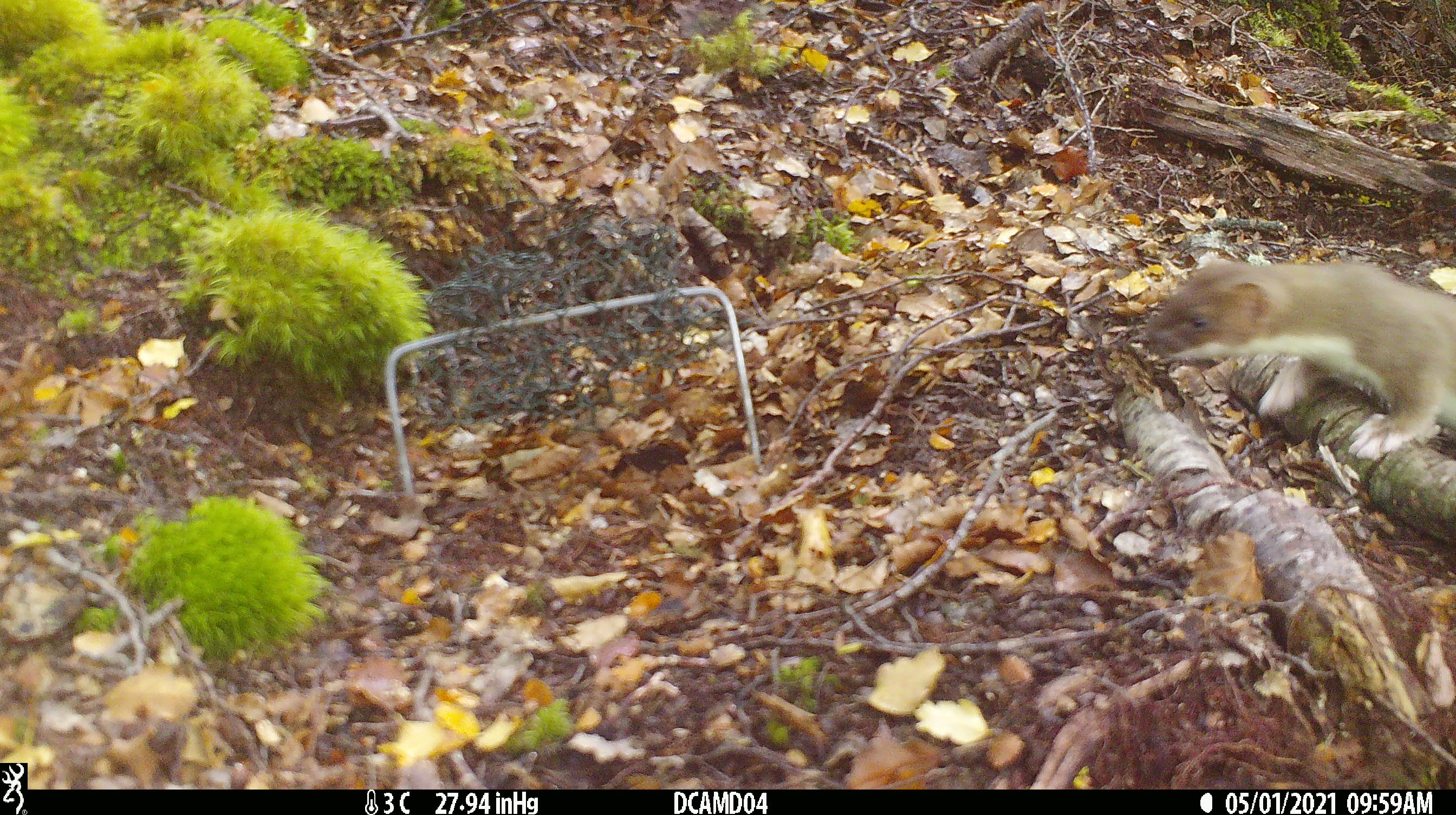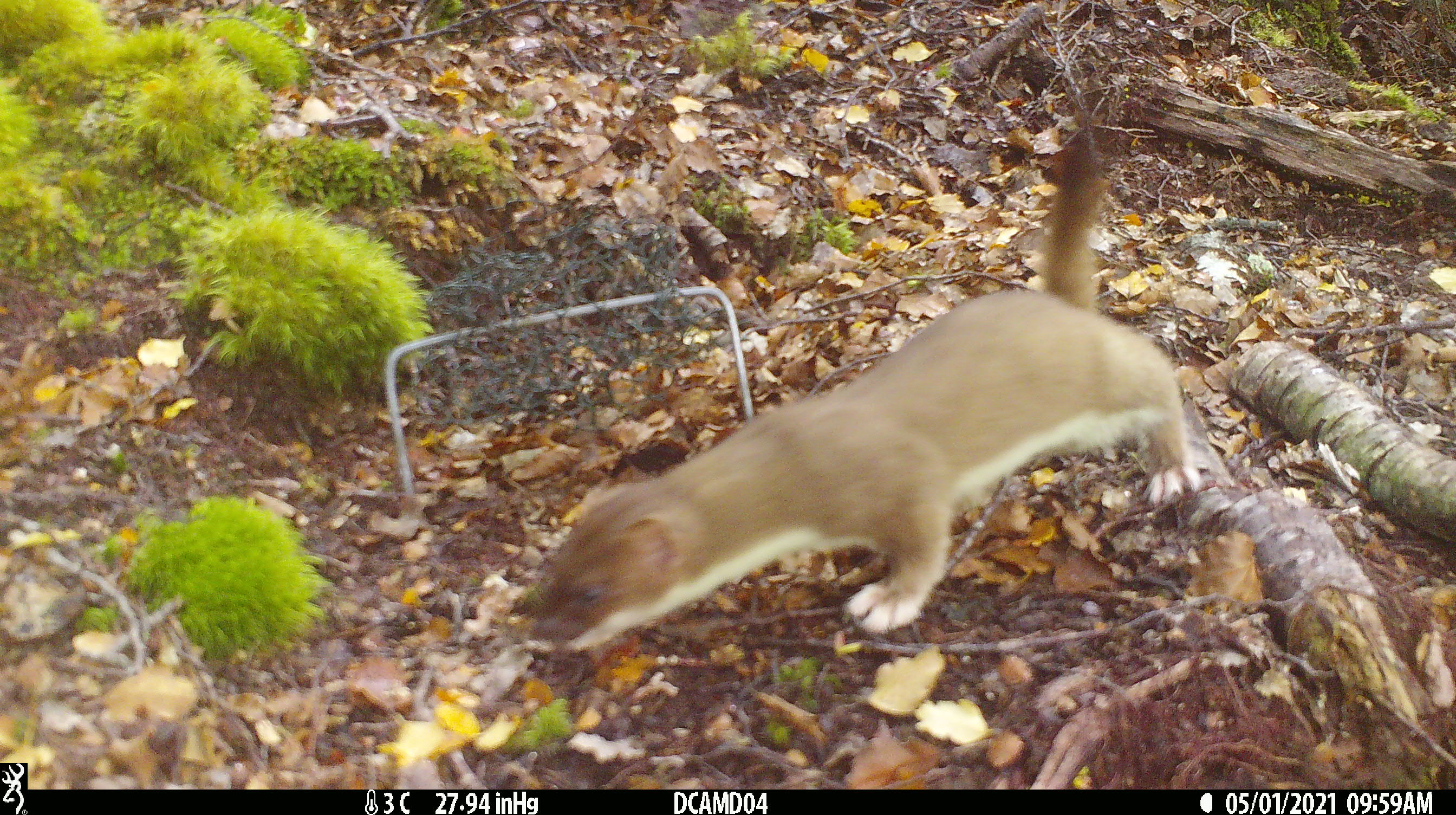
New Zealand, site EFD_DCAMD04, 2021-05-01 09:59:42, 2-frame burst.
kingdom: Animalia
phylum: Chordata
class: Mammalia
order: Carnivora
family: Mustelidae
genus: Mustela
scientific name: Mustela erminea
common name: stoat